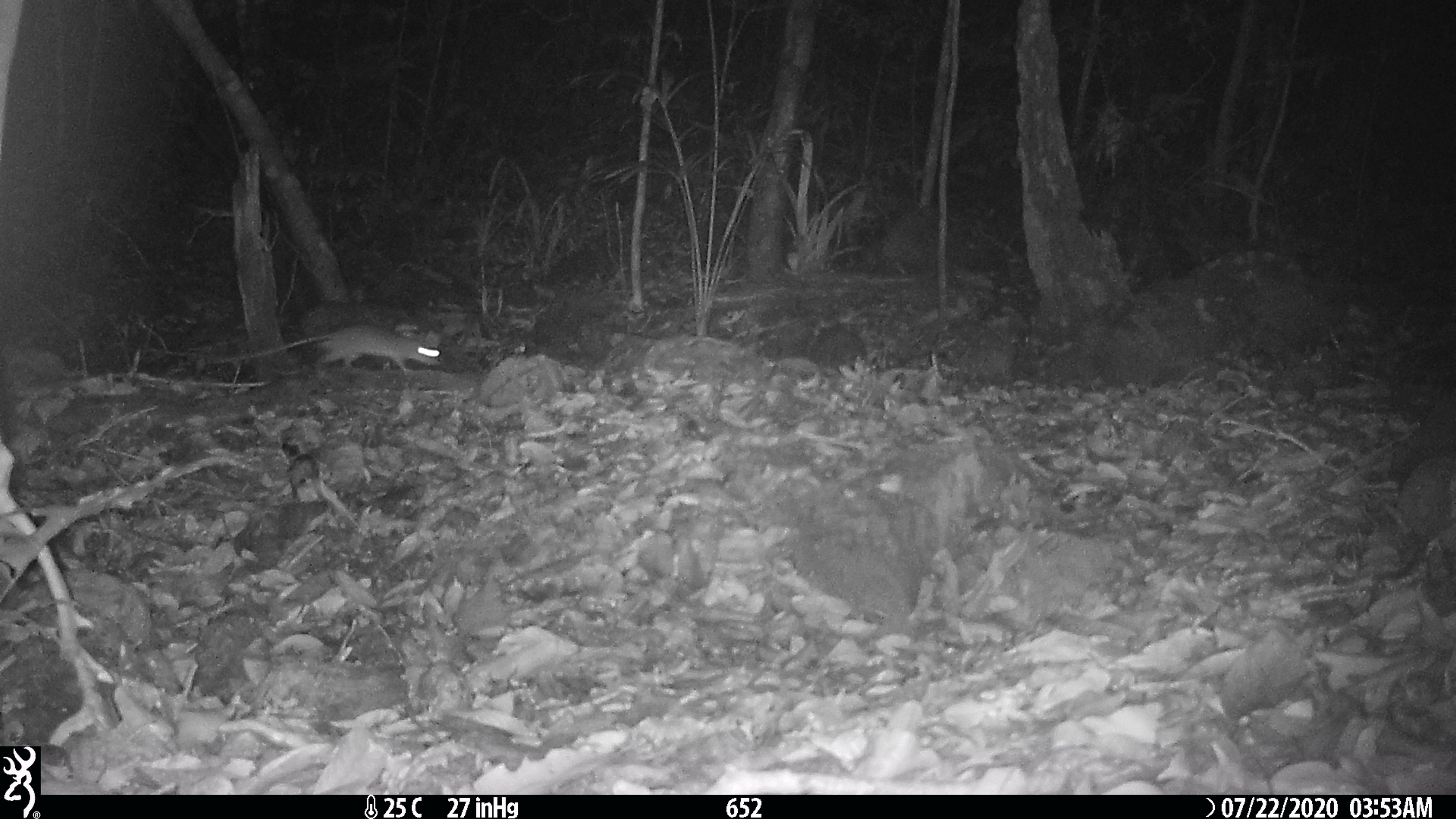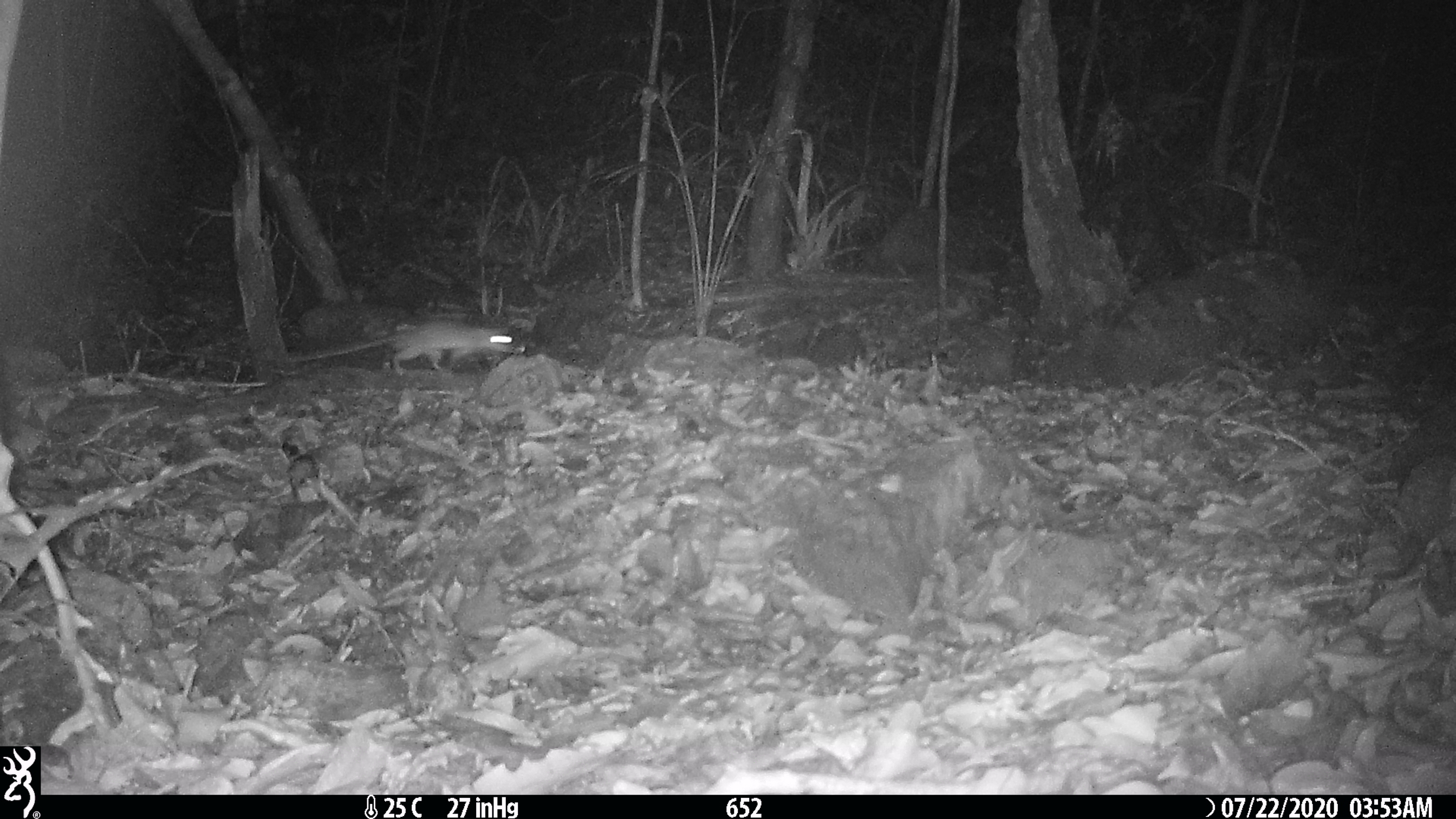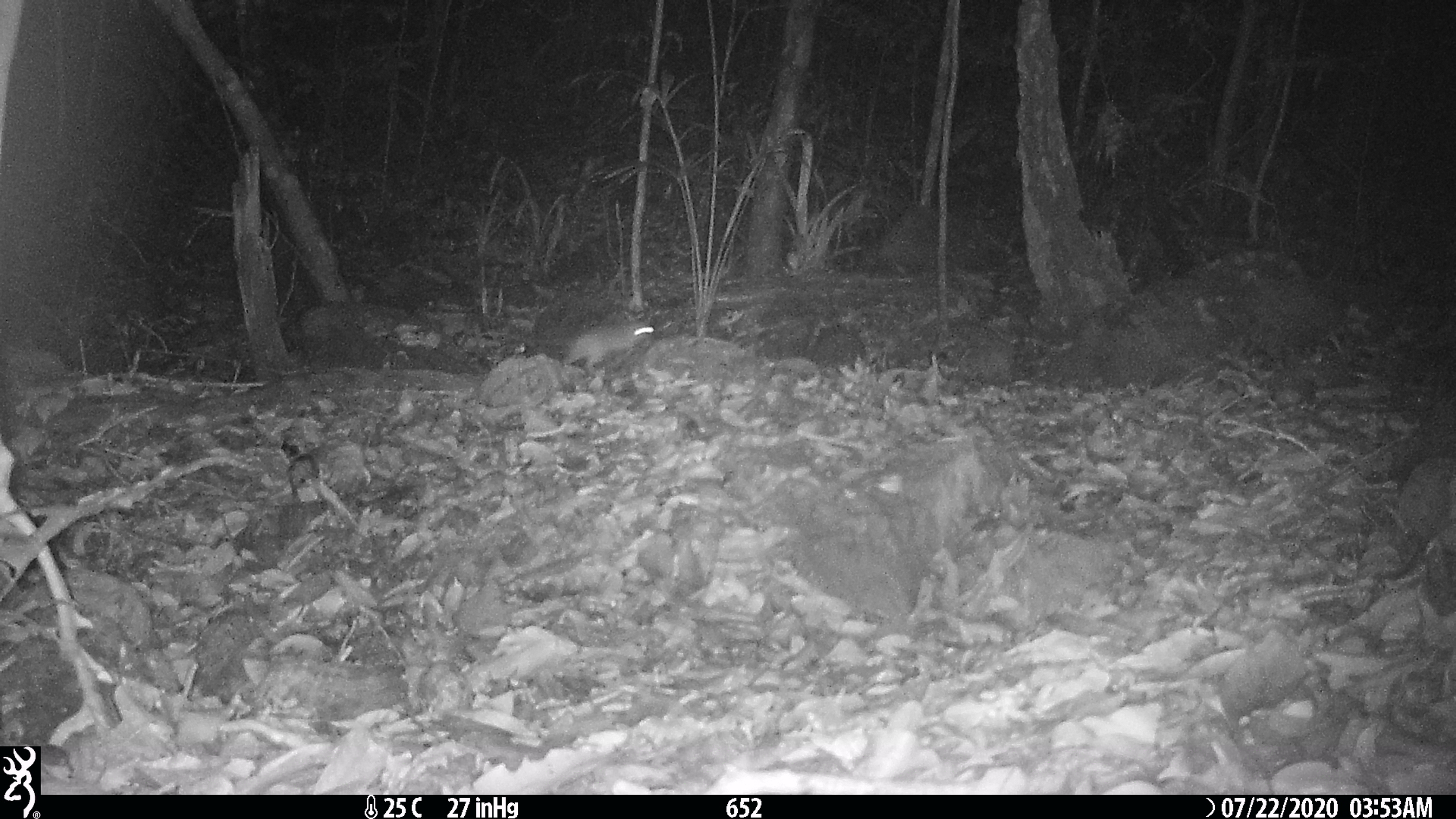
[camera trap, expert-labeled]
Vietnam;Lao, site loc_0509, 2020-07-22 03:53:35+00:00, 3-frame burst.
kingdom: Animalia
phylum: Chordata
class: Mammalia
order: Rodentia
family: Muridae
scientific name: Muridae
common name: old-world mice and rats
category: unidentified murid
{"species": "unidentified murid (old-world mice and rats) (Muridae)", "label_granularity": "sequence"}